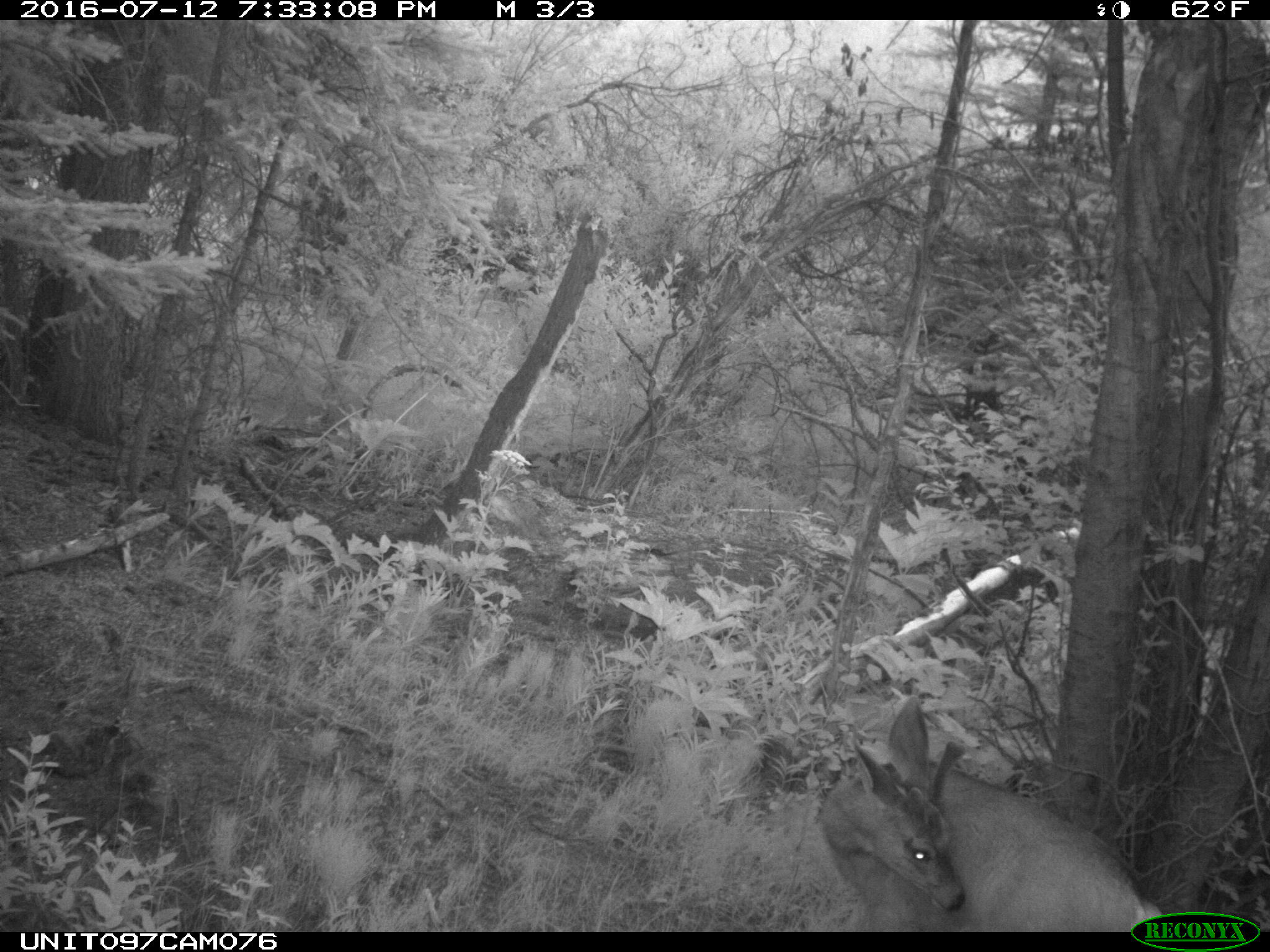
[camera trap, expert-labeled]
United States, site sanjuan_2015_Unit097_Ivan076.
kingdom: Animalia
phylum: Chordata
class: Mammalia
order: Artiodactyla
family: Cervidae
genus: Odocoileus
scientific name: Odocoileus hemionus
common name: mule deer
Odocoileus hemionus (mule deer).